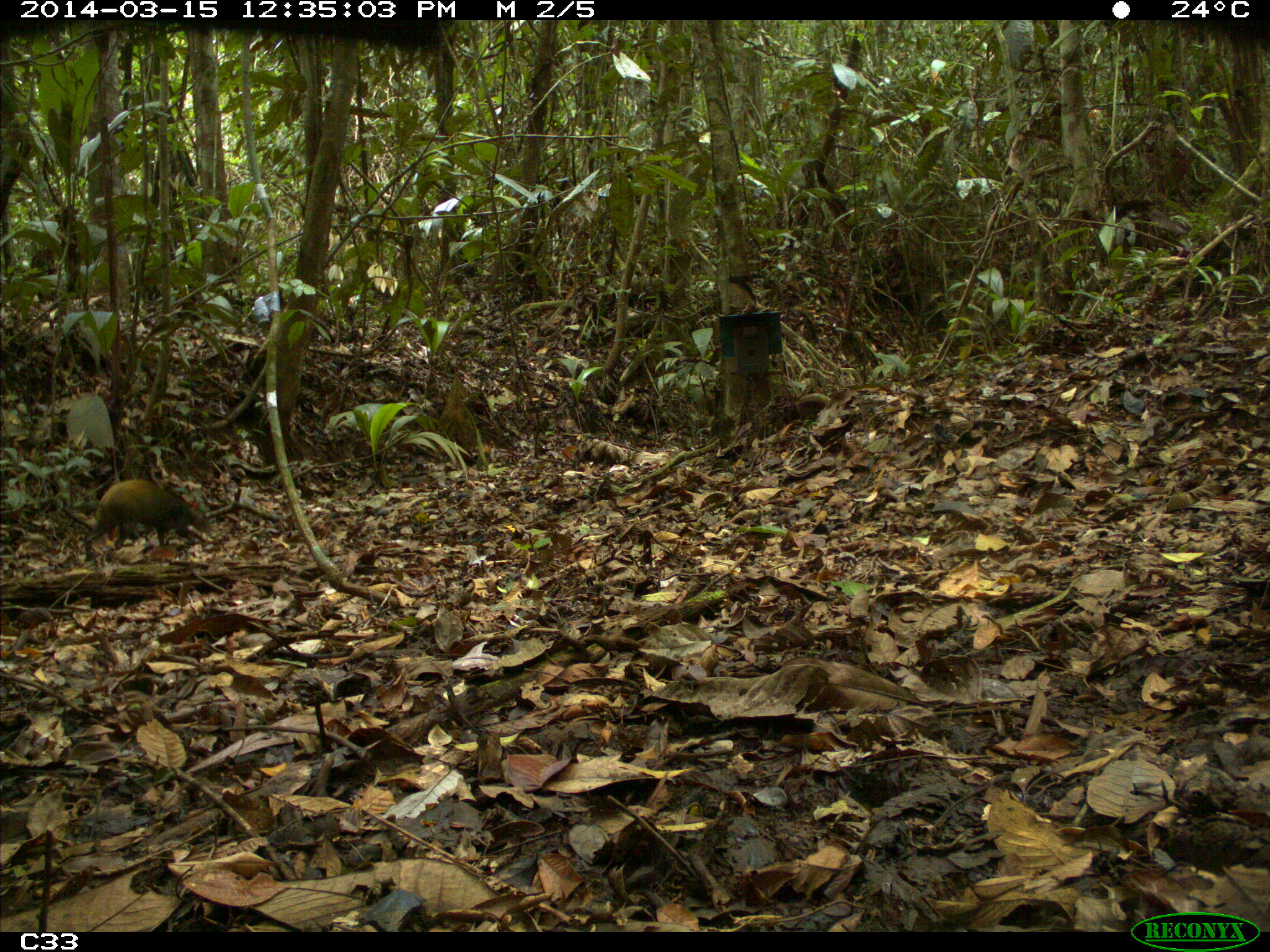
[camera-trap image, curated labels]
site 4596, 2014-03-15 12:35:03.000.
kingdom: Animalia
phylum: Chordata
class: Mammalia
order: Rodentia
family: Dasyproctidae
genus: Dasyprocta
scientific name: Dasyprocta leporina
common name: red-rumped agouti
Dasyprocta leporina (red-rumped agouti), count 1, age adult.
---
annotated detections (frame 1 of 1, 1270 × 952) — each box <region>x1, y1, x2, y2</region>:
dasyprocta leporina: <region>82, 480, 211, 561</region>